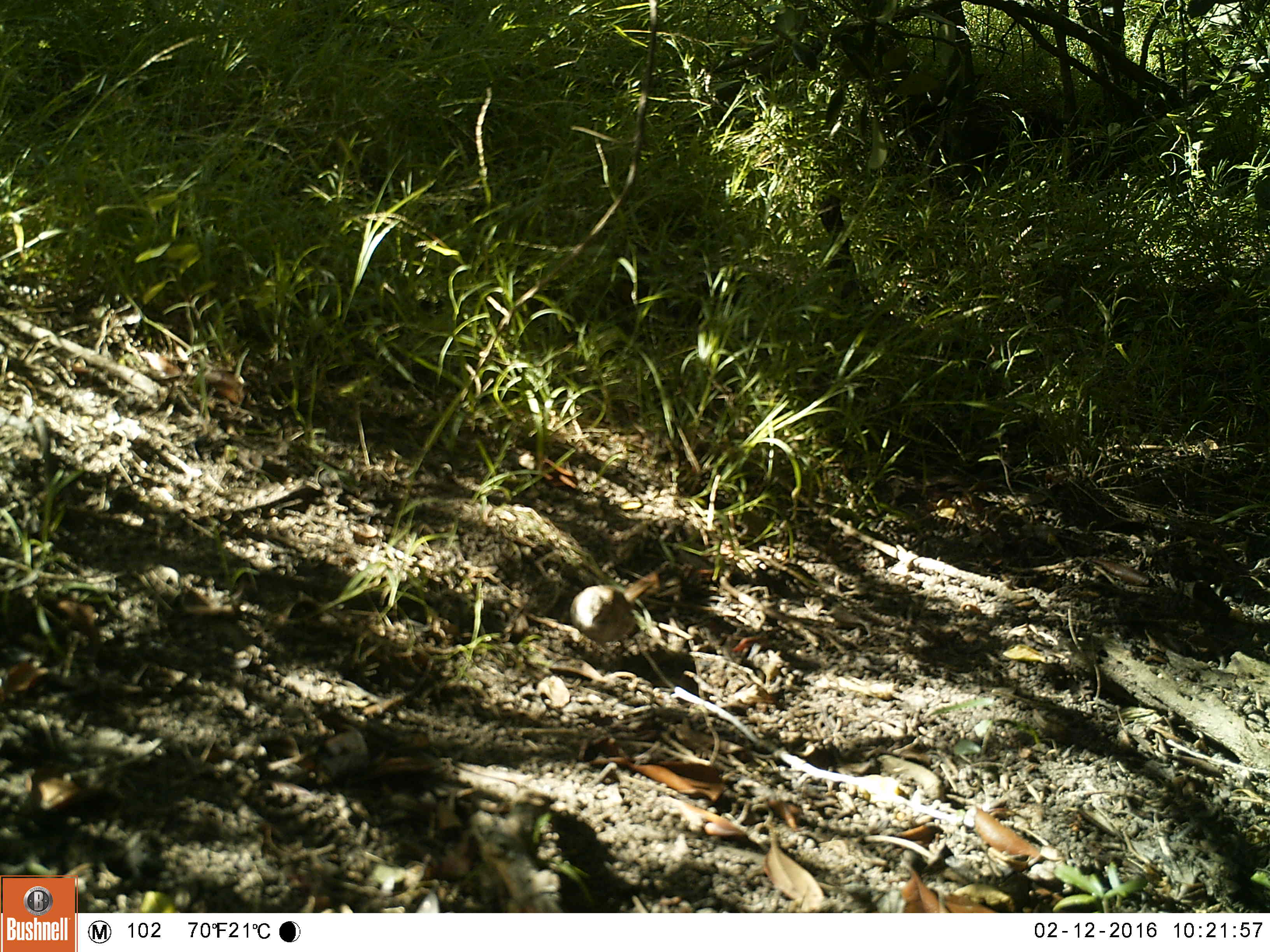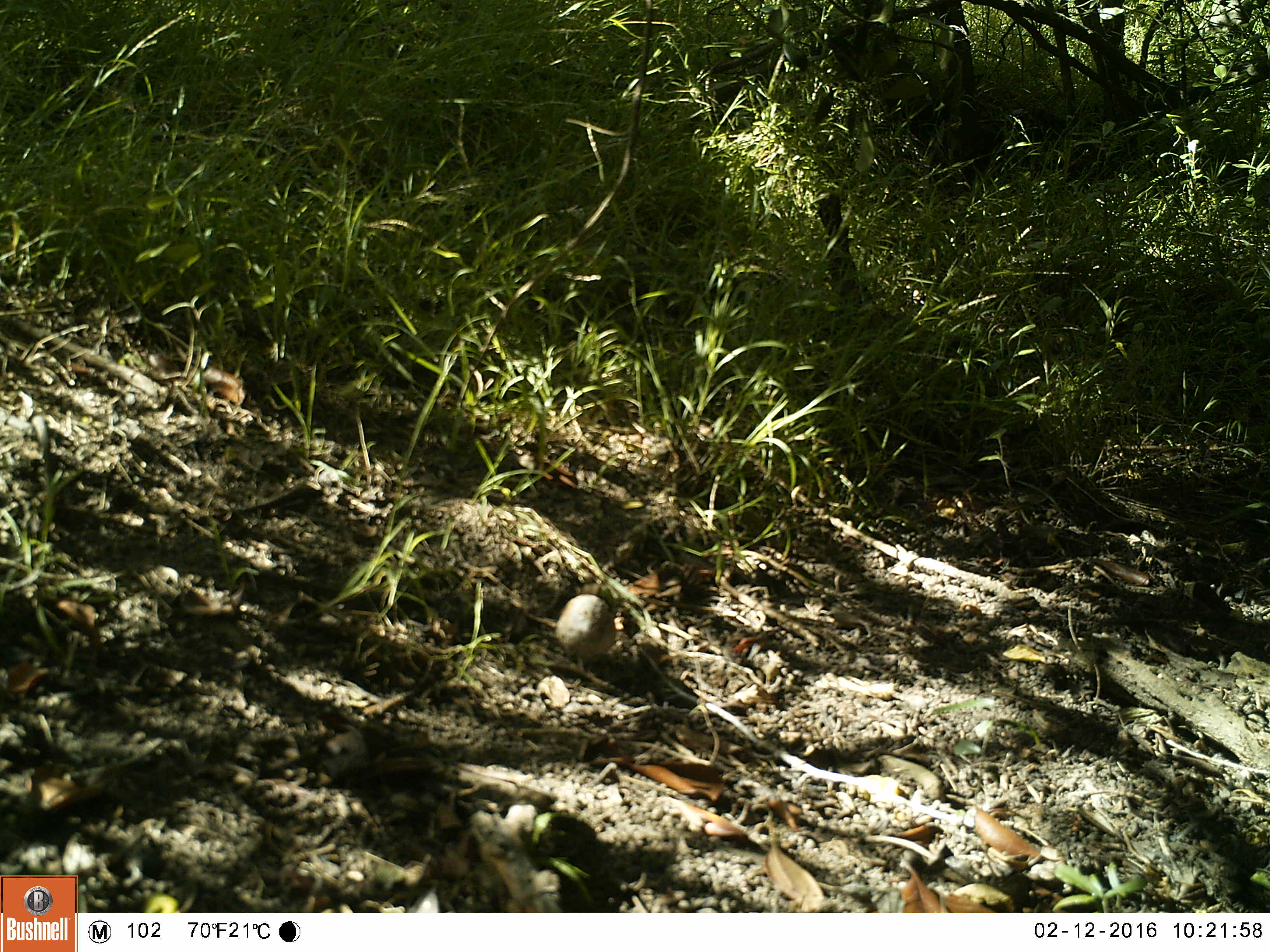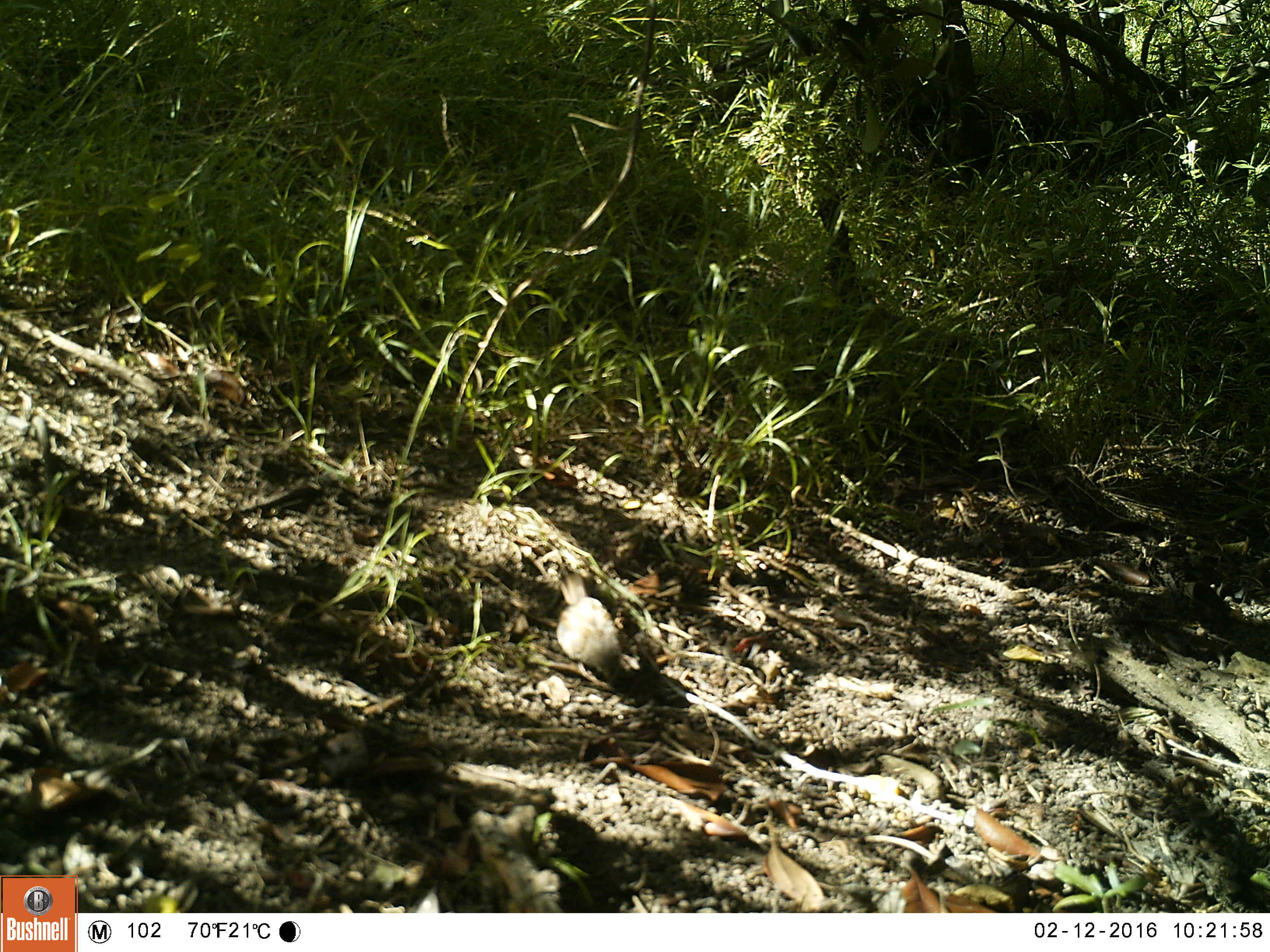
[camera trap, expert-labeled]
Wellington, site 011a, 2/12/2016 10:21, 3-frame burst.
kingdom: Animalia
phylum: Chordata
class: Aves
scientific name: Aves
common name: bird